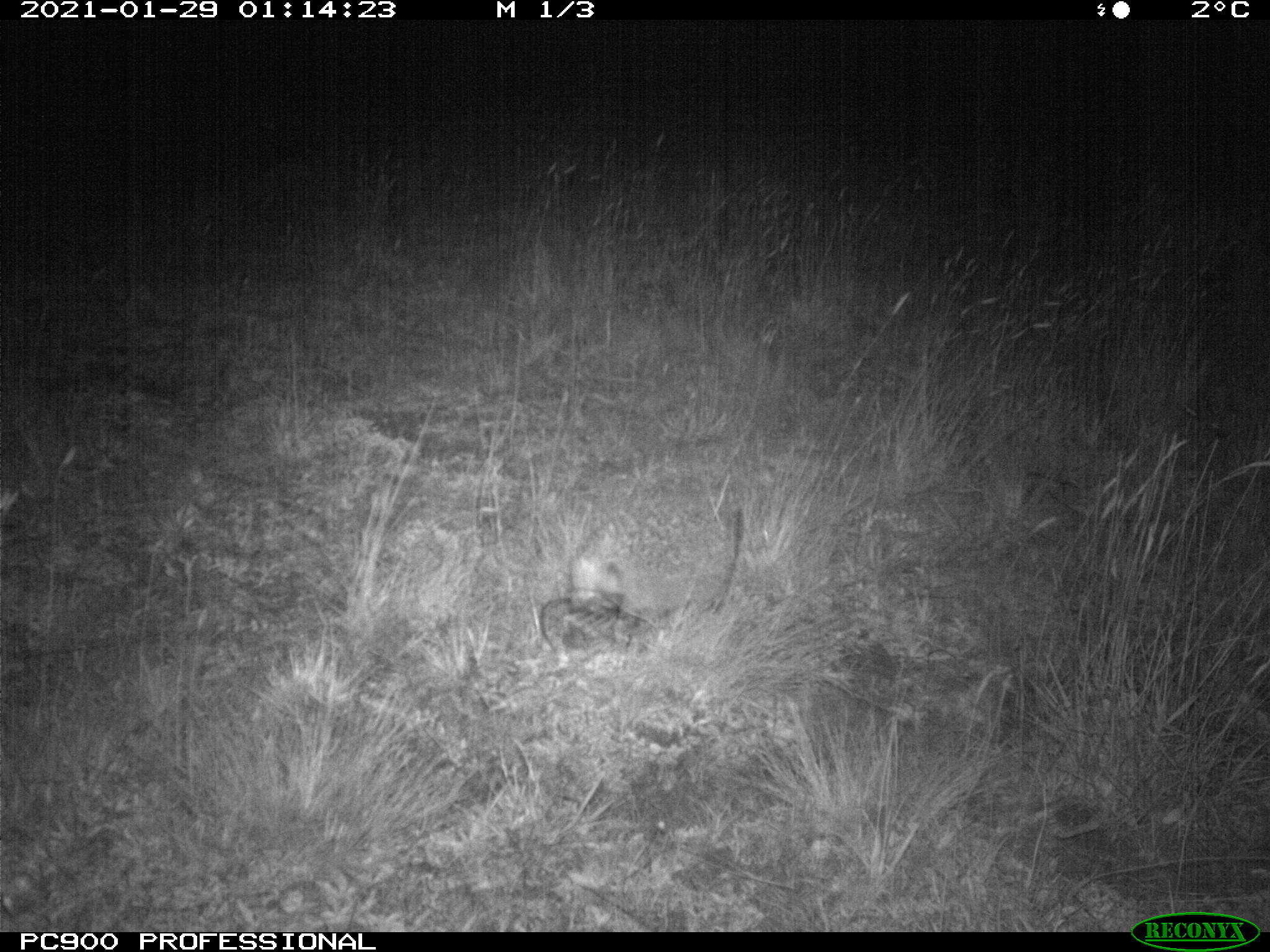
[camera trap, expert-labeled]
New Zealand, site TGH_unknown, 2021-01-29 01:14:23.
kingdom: Animalia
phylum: Chordata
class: Mammalia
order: Eulipotyphla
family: Erinaceidae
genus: Erinaceus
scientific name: Erinaceus europaeus europaeus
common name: european hedgehog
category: hedgehog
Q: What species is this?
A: Hedgehog (european hedgehog) (Erinaceus europaeus europaeus).